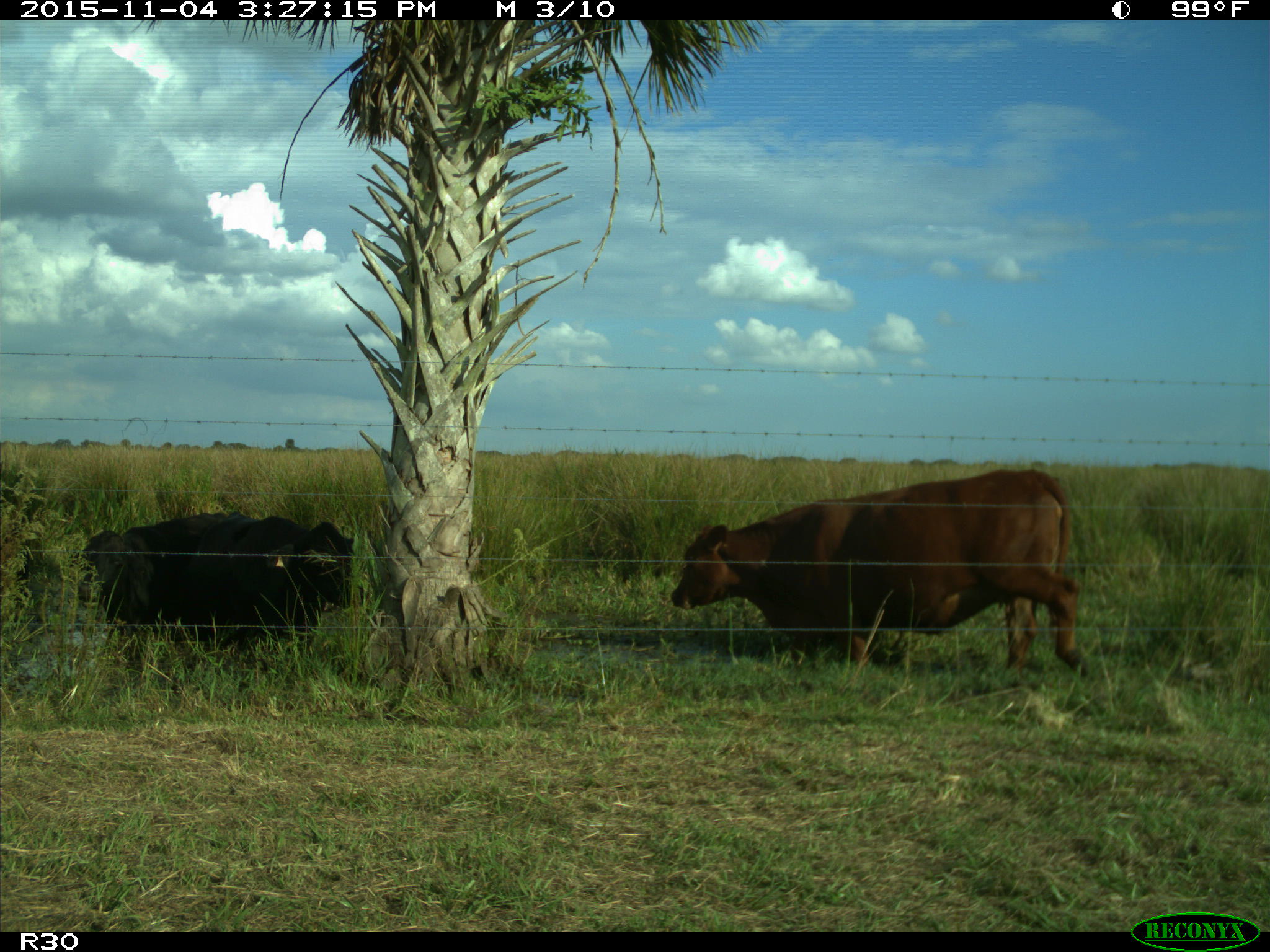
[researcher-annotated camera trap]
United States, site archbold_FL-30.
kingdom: Animalia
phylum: Chordata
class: Mammalia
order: Artiodactyla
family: Bovidae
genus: Bos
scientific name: Bos taurus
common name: domestic cow